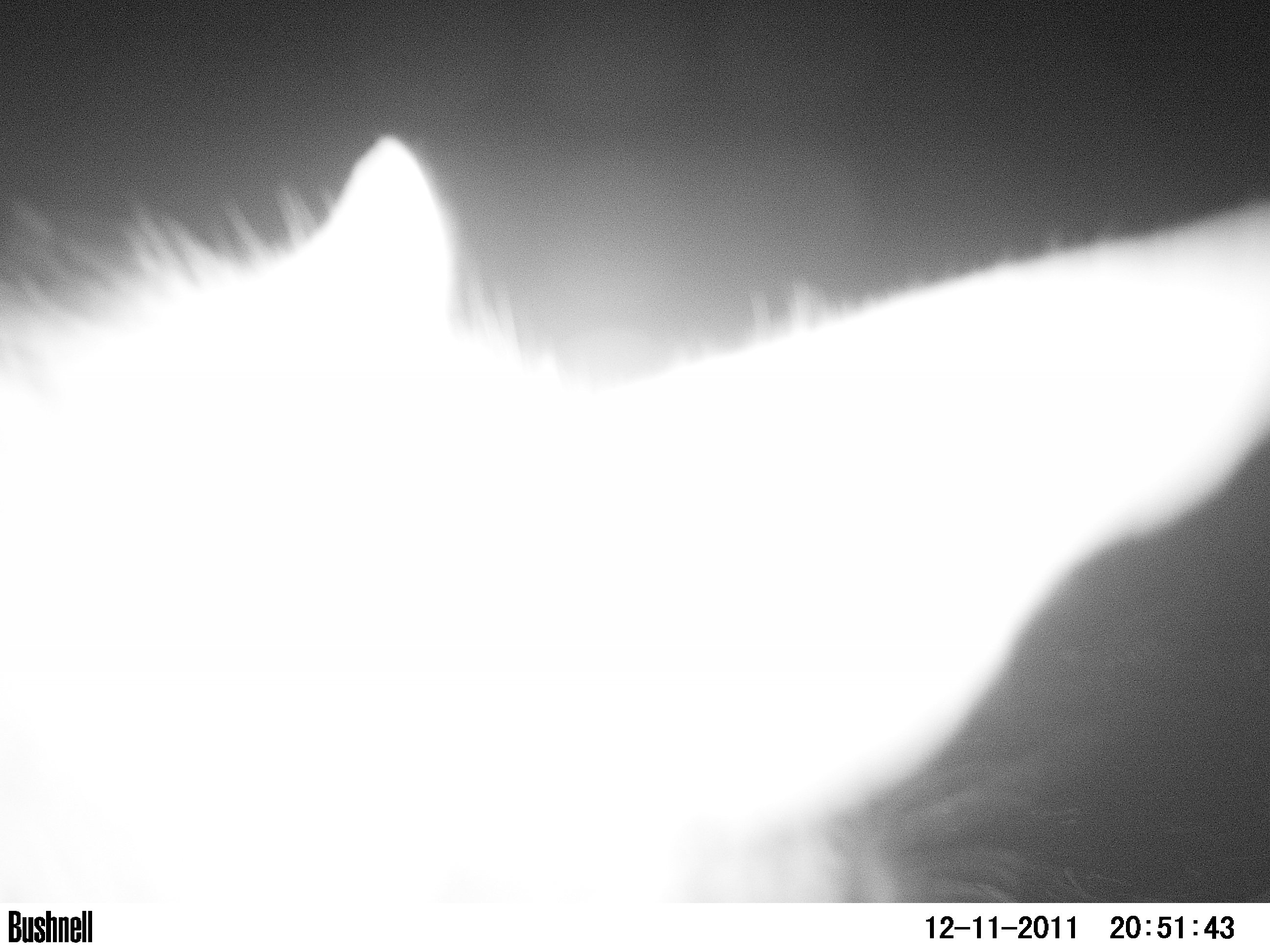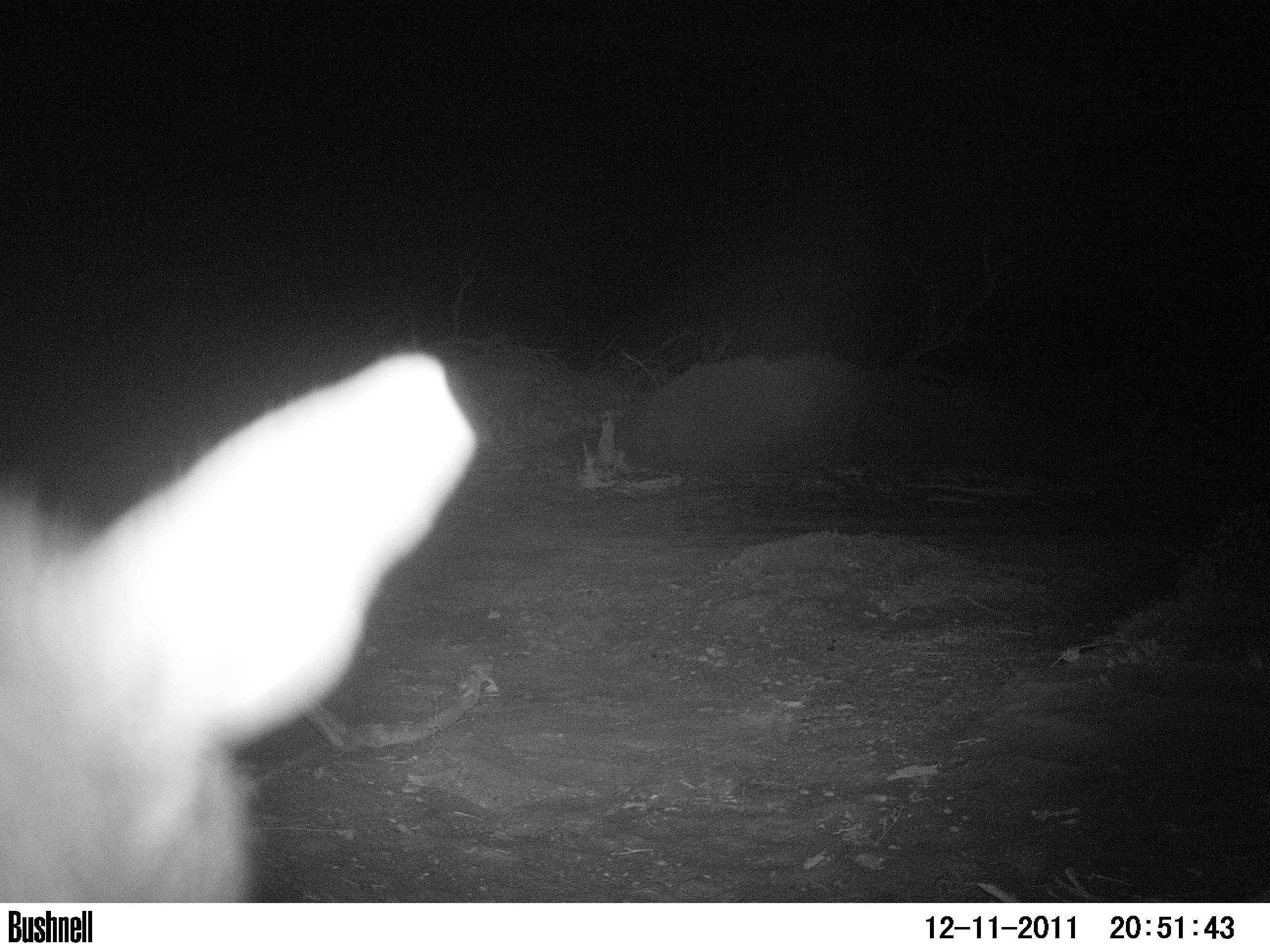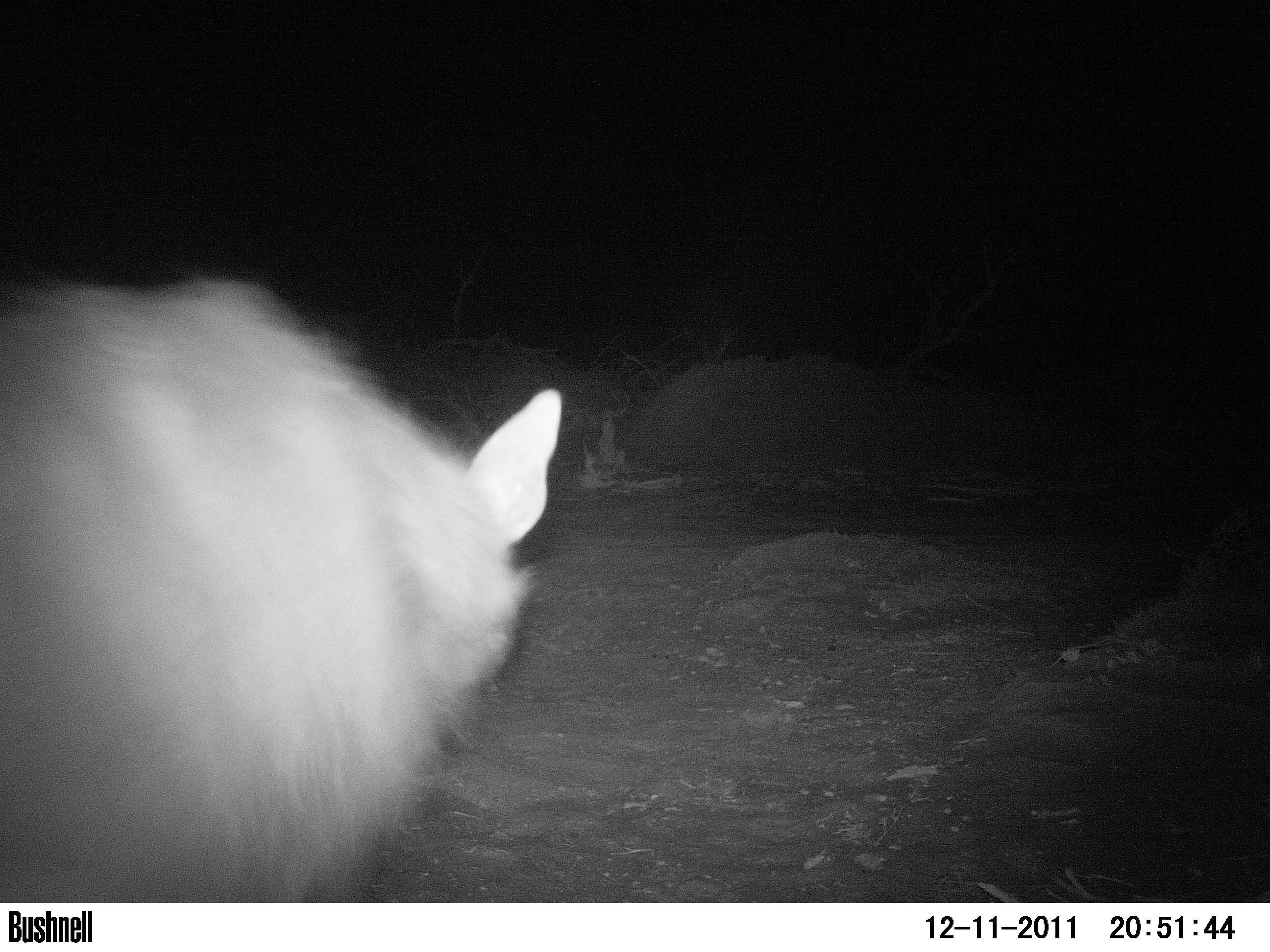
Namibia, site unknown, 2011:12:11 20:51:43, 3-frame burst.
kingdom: Animalia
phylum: Chordata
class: Mammalia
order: Carnivora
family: Hyaenidae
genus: Parahyaena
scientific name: Parahyaena brunnea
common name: brown hyena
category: hyaena brunnea